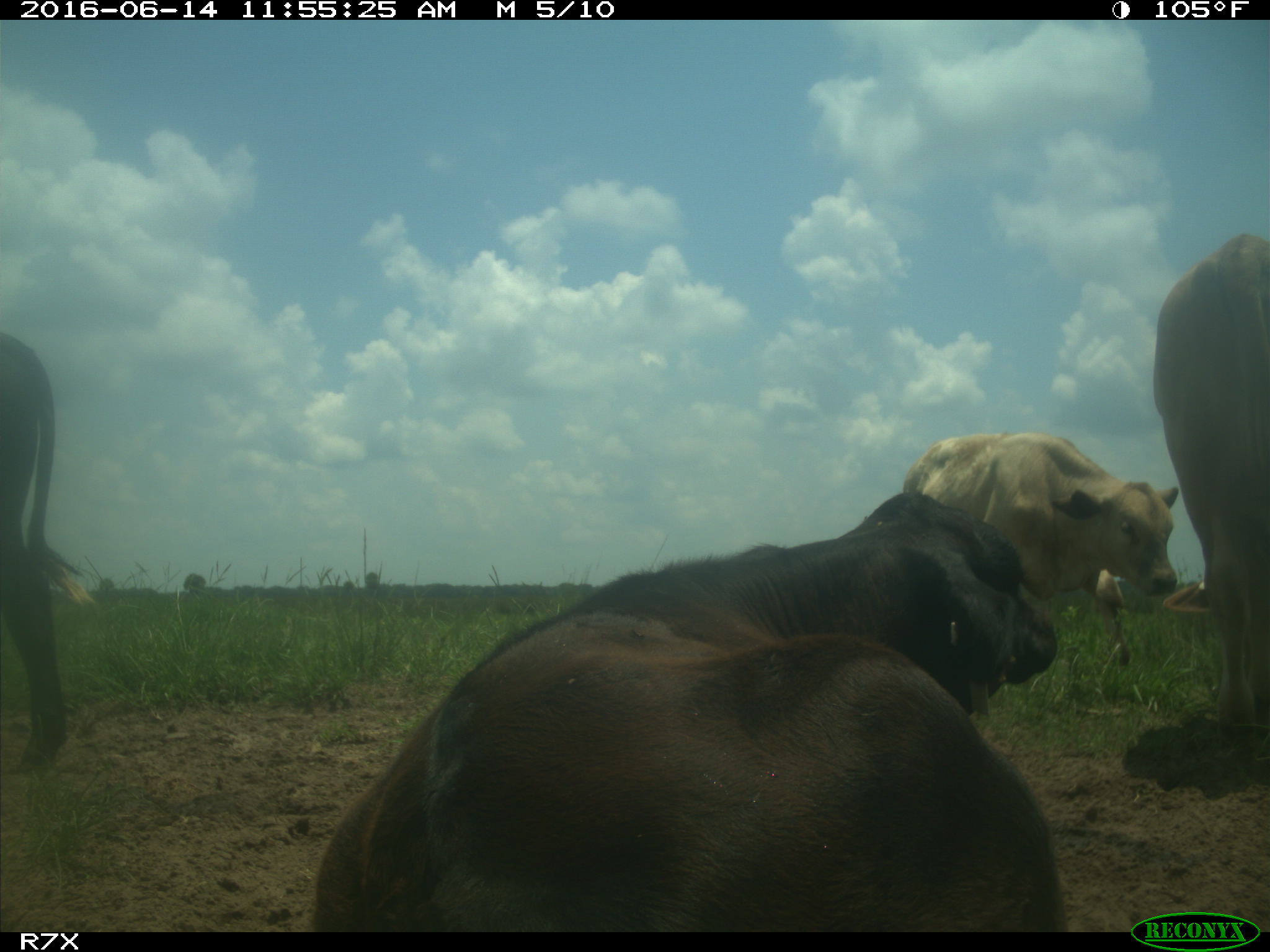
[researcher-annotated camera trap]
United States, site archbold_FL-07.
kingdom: Animalia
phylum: Chordata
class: Mammalia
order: Artiodactyla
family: Bovidae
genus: Bos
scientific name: Bos taurus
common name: domestic cow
Bos taurus (domestic cow).